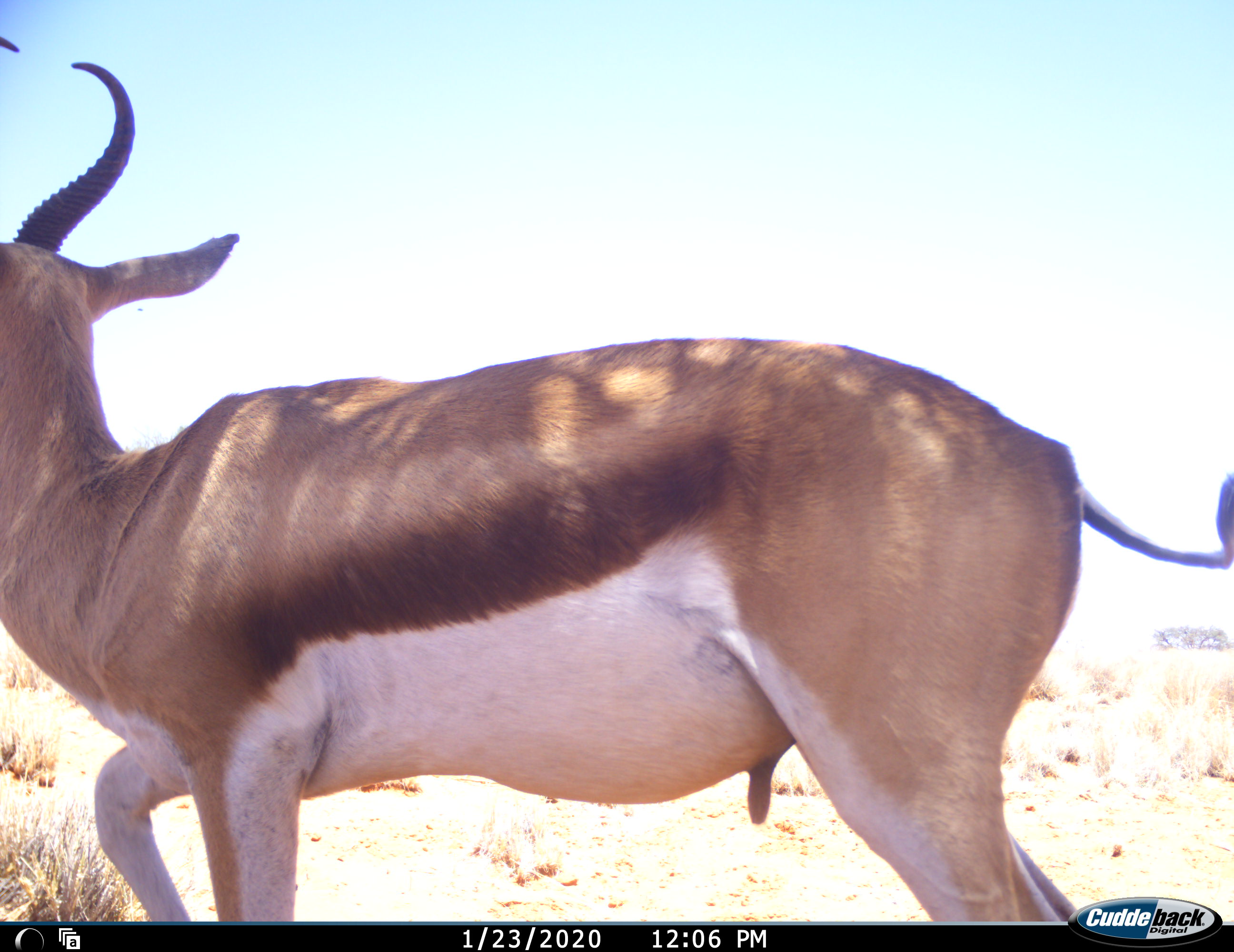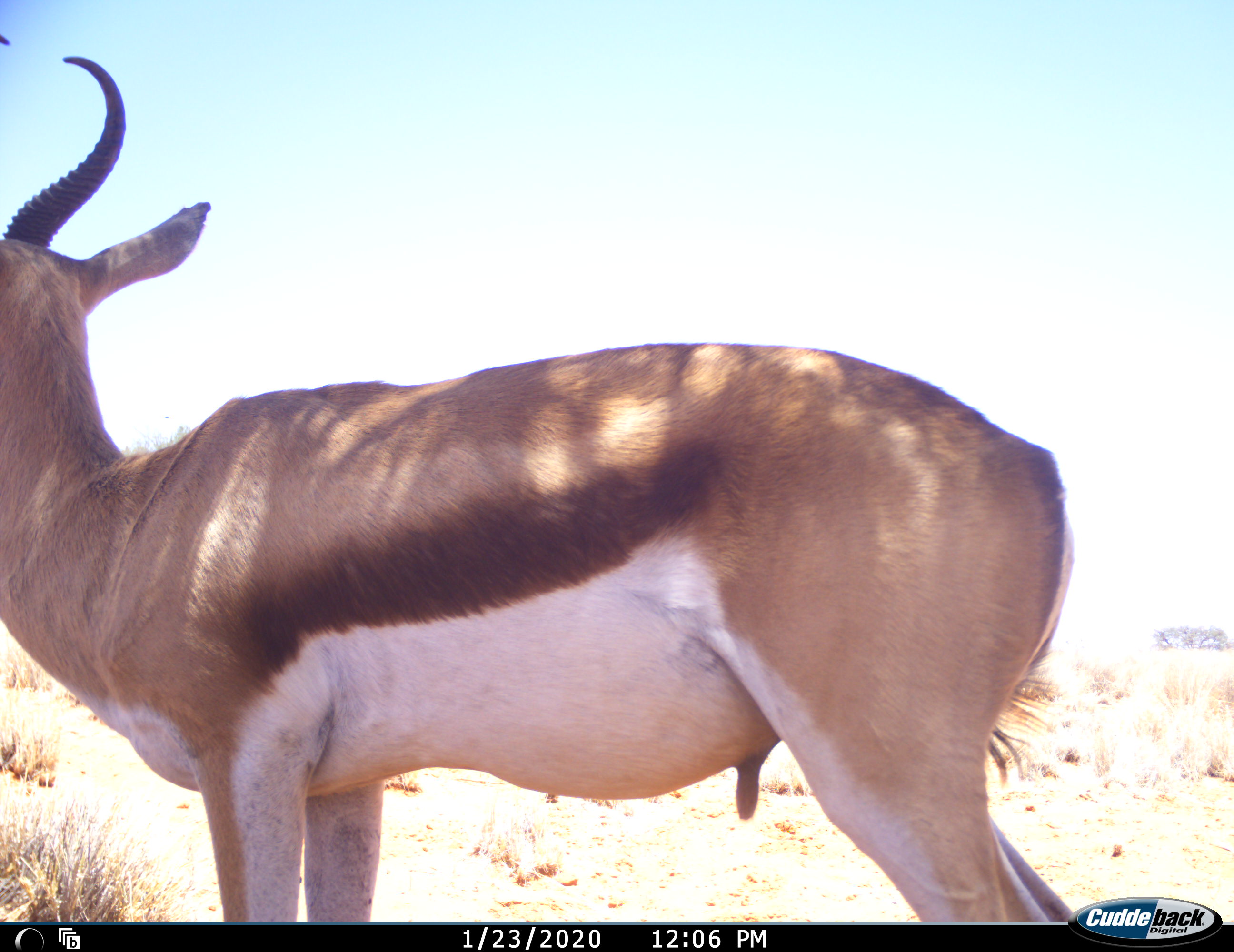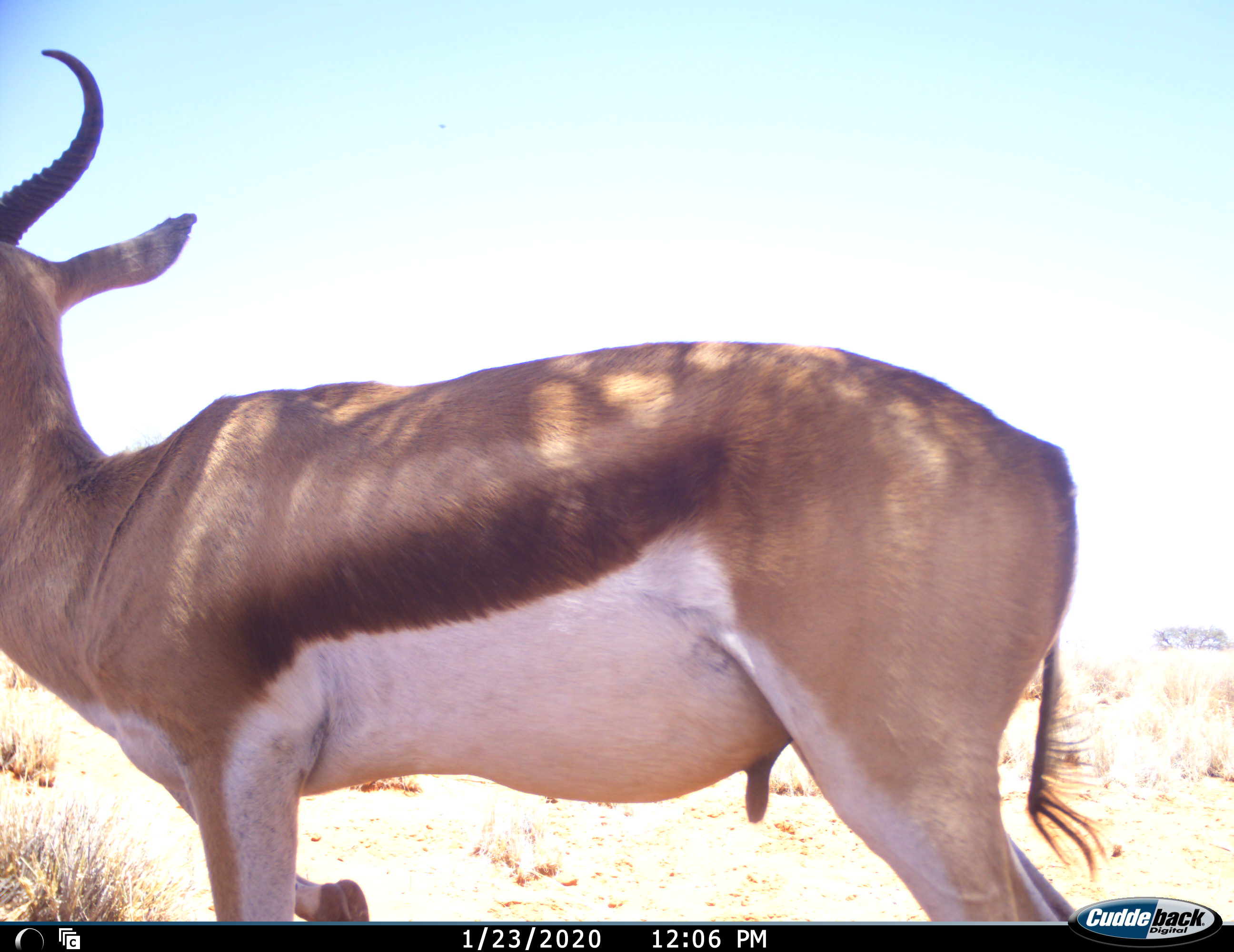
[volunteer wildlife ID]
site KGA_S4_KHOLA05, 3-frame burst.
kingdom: Animalia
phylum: Chordata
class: Mammalia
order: Artiodactyla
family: Bovidae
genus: Antidorcas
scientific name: Antidorcas marsupialis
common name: springbok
Springbok (Antidorcas marsupialis), count 1. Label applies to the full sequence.